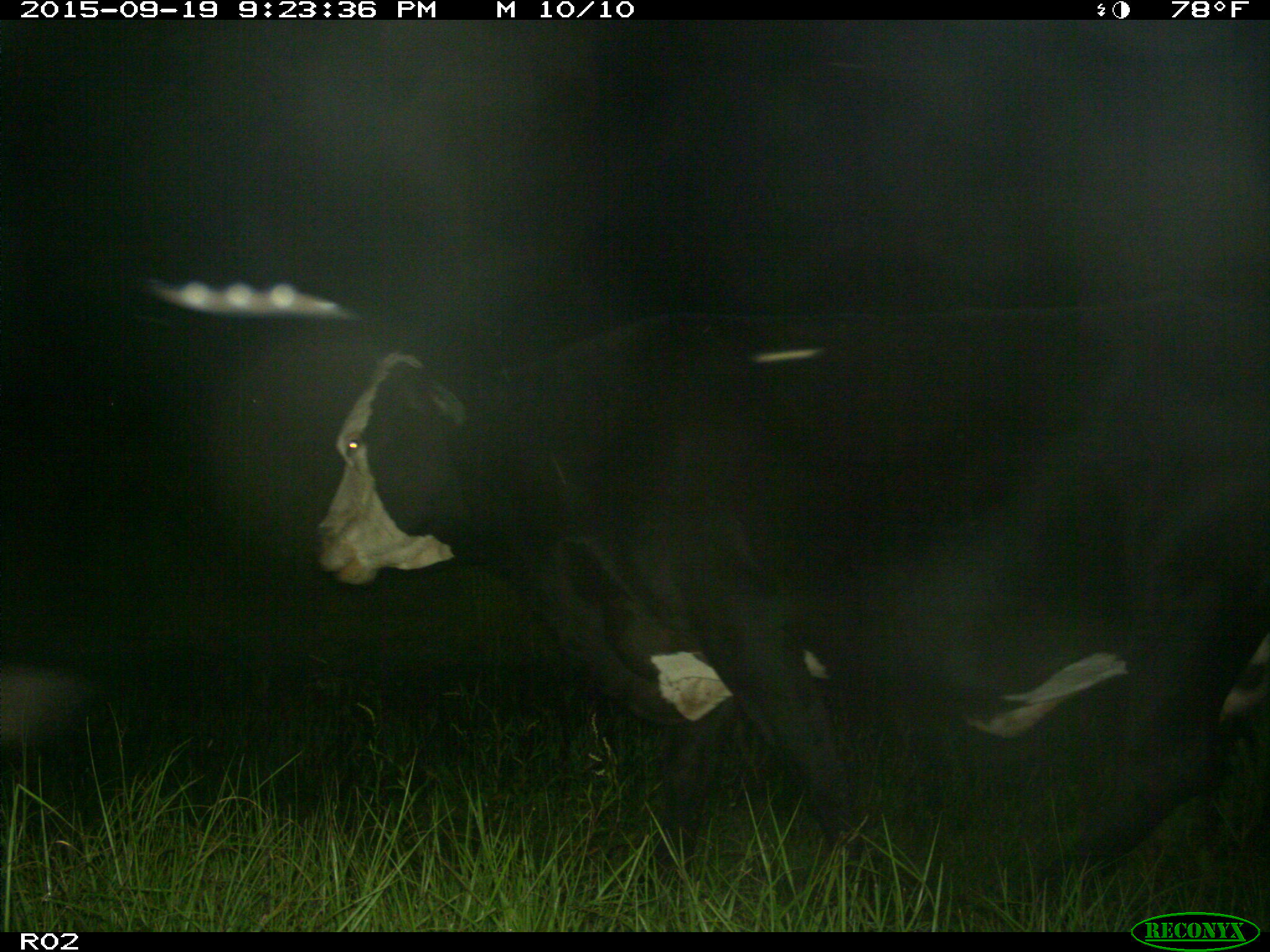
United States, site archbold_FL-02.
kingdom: Animalia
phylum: Chordata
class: Mammalia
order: Artiodactyla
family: Bovidae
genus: Bos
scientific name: Bos taurus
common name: domestic cow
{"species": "Bos taurus (domestic cow)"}